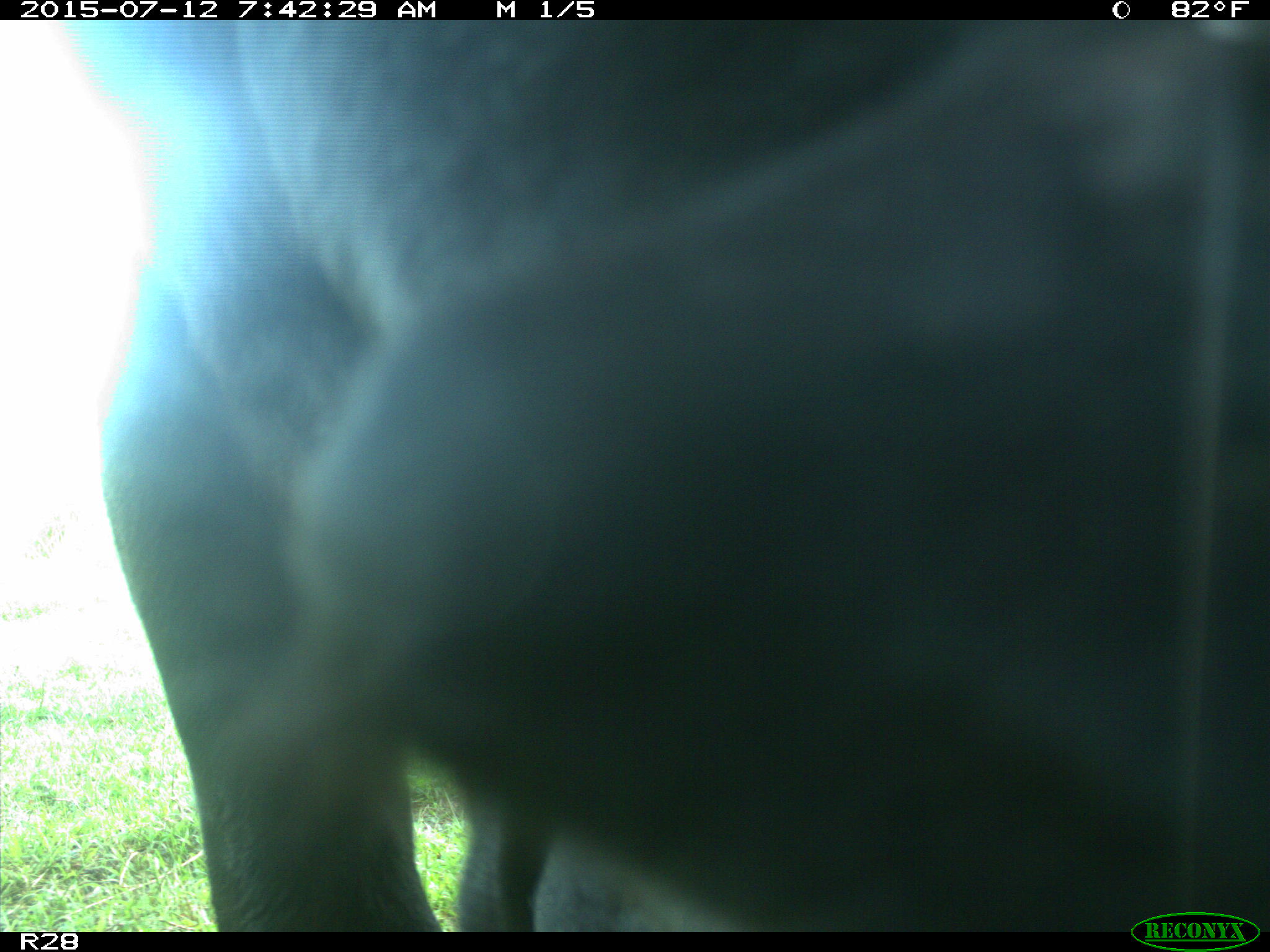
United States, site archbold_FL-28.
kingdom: Animalia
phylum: Chordata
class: Mammalia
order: Artiodactyla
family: Bovidae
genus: Bos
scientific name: Bos taurus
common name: domestic cow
Bos taurus (domestic cow).